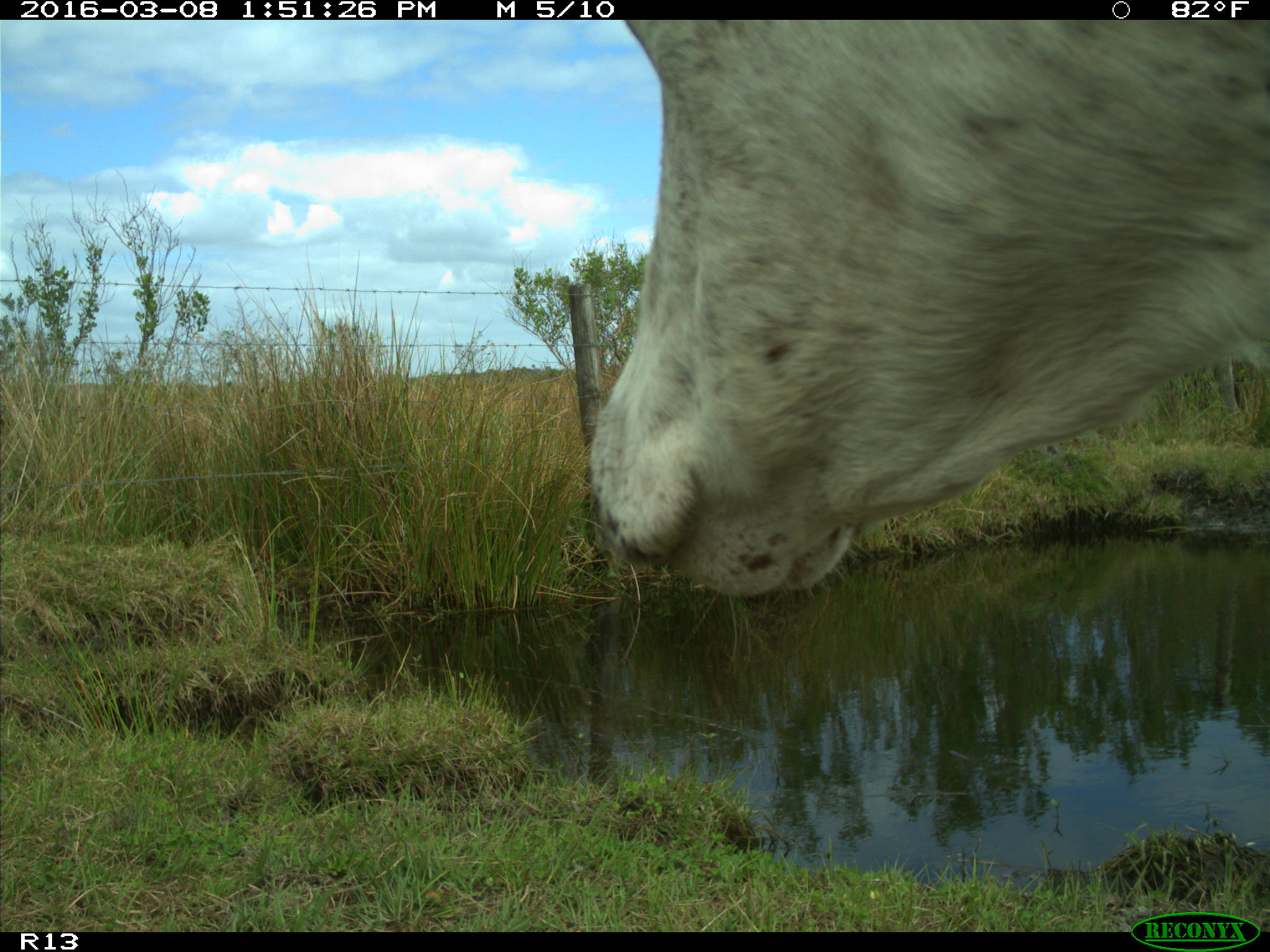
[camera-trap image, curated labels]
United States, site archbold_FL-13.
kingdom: Animalia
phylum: Chordata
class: Mammalia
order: Artiodactyla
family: Bovidae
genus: Bos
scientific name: Bos taurus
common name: domestic cow